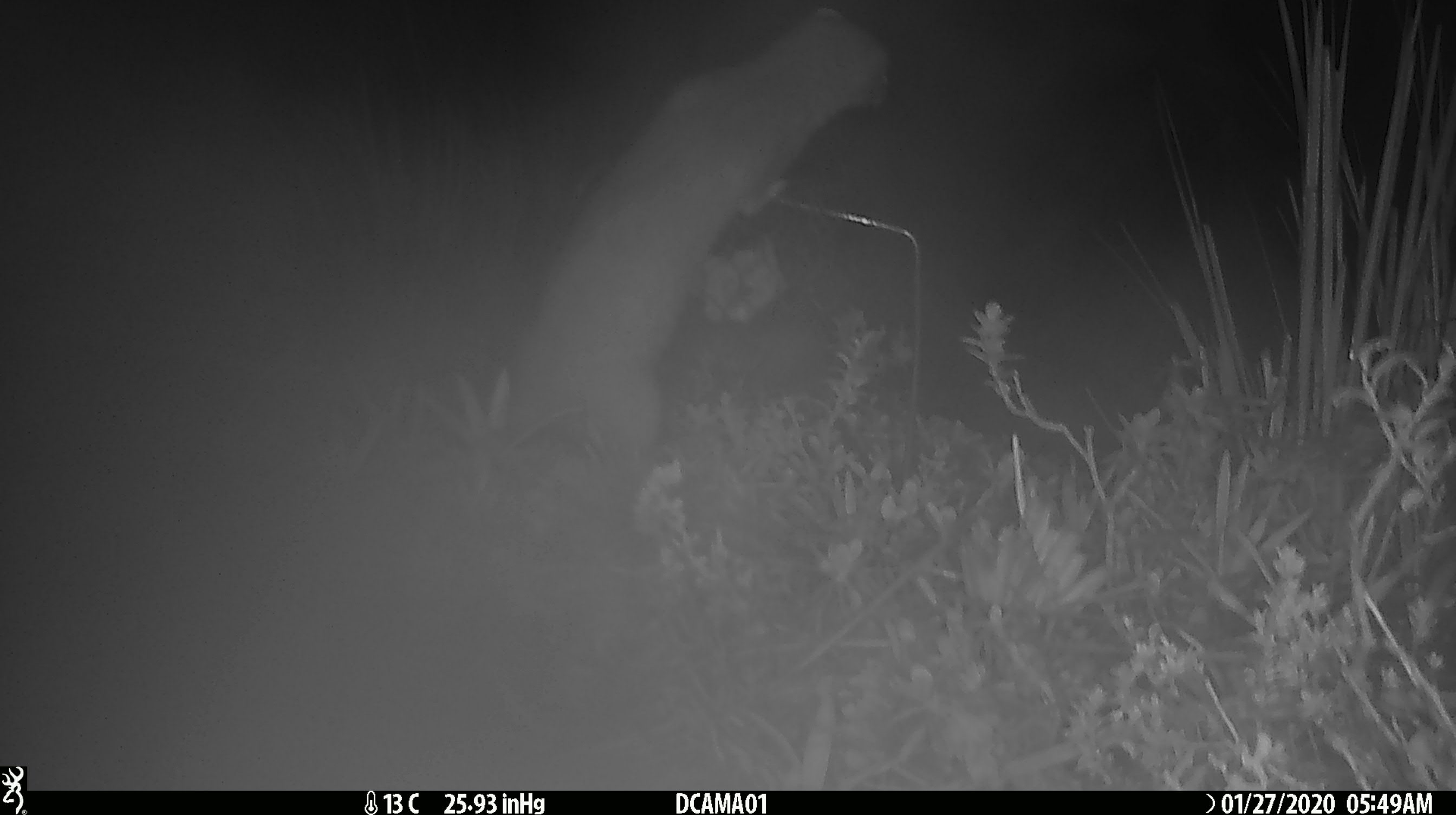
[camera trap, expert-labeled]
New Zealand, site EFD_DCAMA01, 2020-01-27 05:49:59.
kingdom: Animalia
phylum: Chordata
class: Mammalia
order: Carnivora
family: Mustelidae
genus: Mustela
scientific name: Mustela erminea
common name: stoat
Stoat (Mustela erminea).